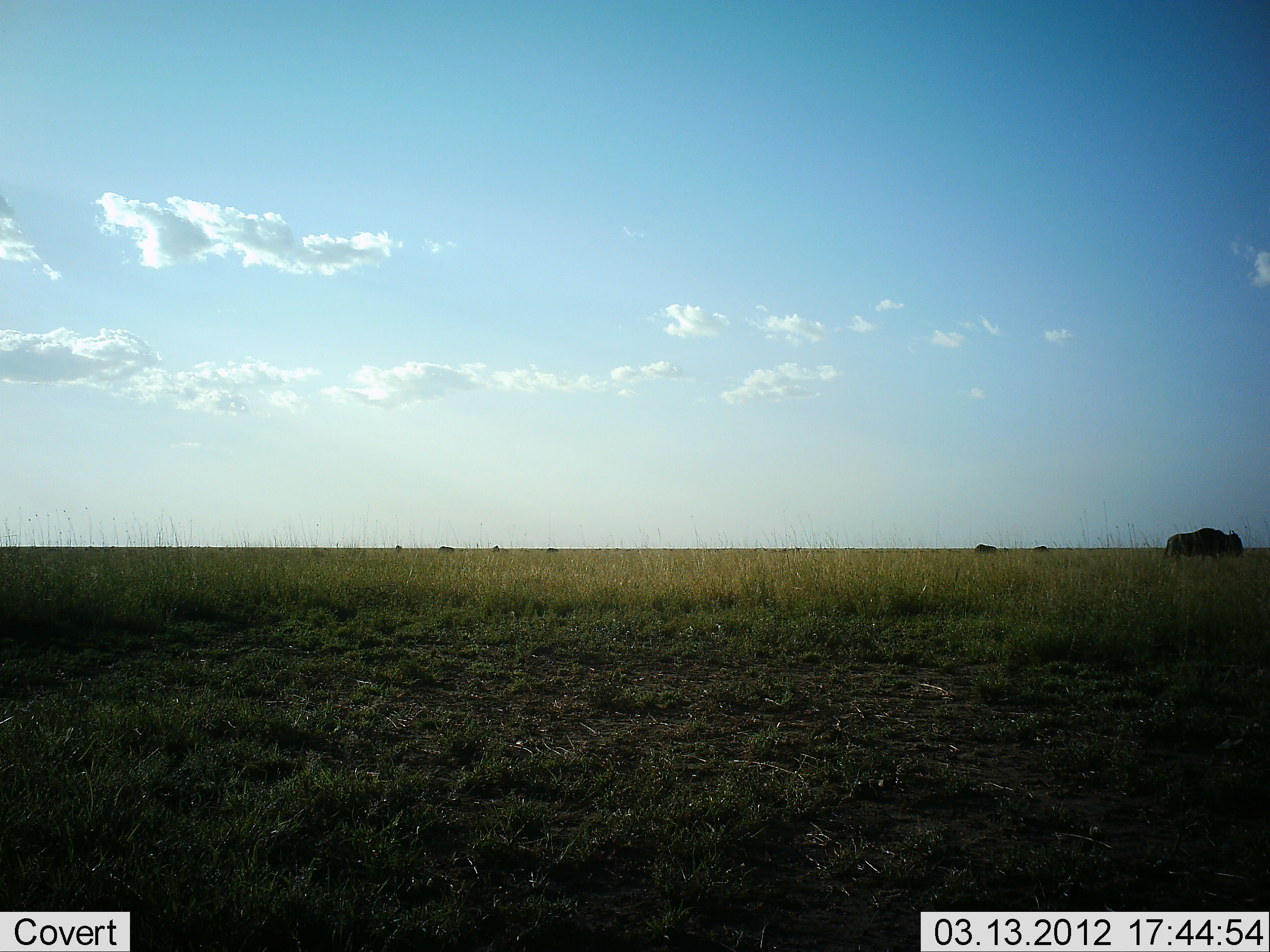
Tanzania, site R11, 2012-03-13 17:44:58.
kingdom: Animalia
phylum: Chordata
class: Mammalia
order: Artiodactyla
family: Bovidae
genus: Connochaetes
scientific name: Connochaetes taurinus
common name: blue wildebeest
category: wildebeest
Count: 3.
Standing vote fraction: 69%.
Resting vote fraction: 0%.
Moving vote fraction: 31%.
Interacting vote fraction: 0%.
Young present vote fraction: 0%.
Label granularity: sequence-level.